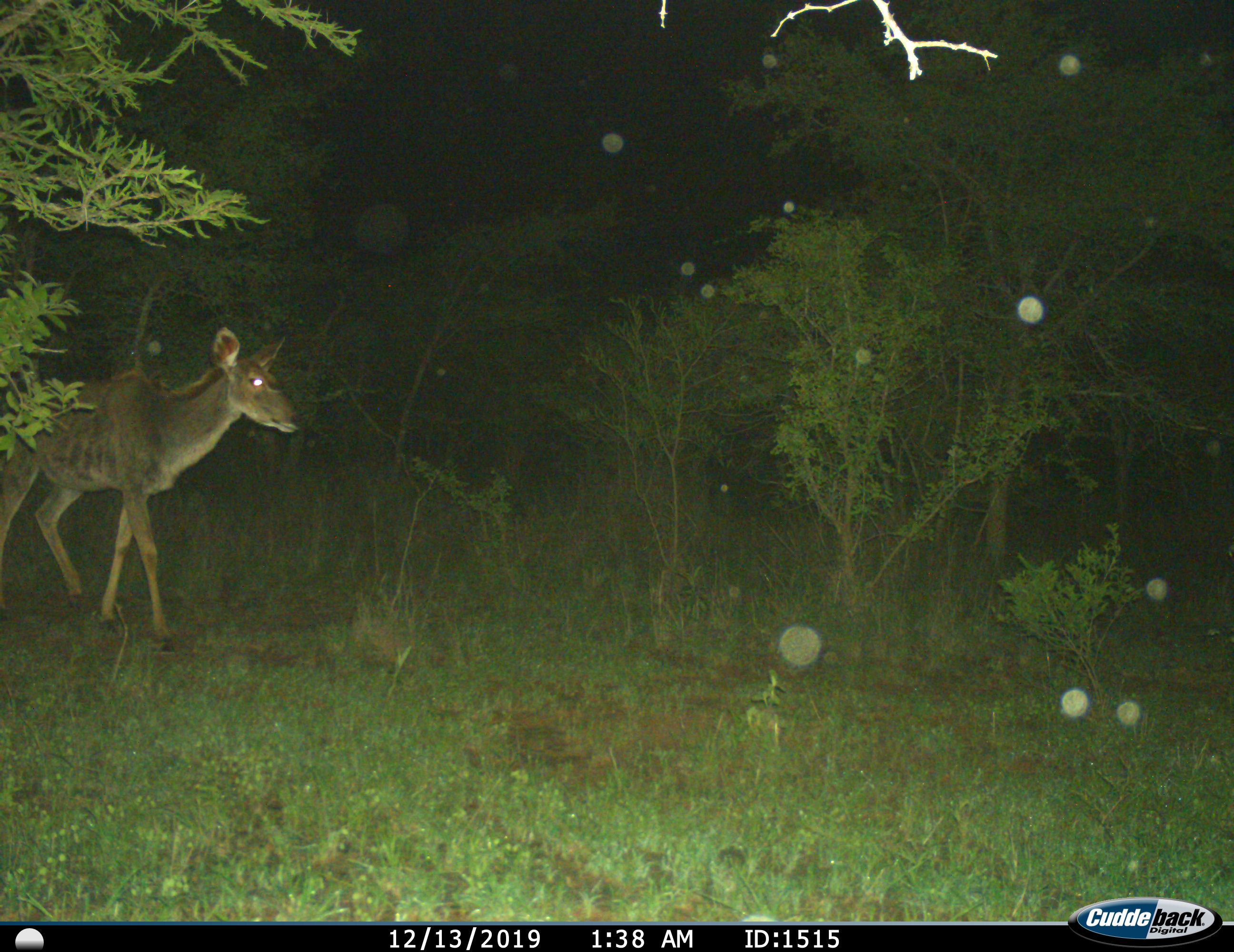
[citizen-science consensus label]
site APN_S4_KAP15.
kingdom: Animalia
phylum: Chordata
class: Mammalia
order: Artiodactyla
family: Bovidae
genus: Tragelaphus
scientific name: Tragelaphus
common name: kudu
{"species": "kudu (Tragelaphus)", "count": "1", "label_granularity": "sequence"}